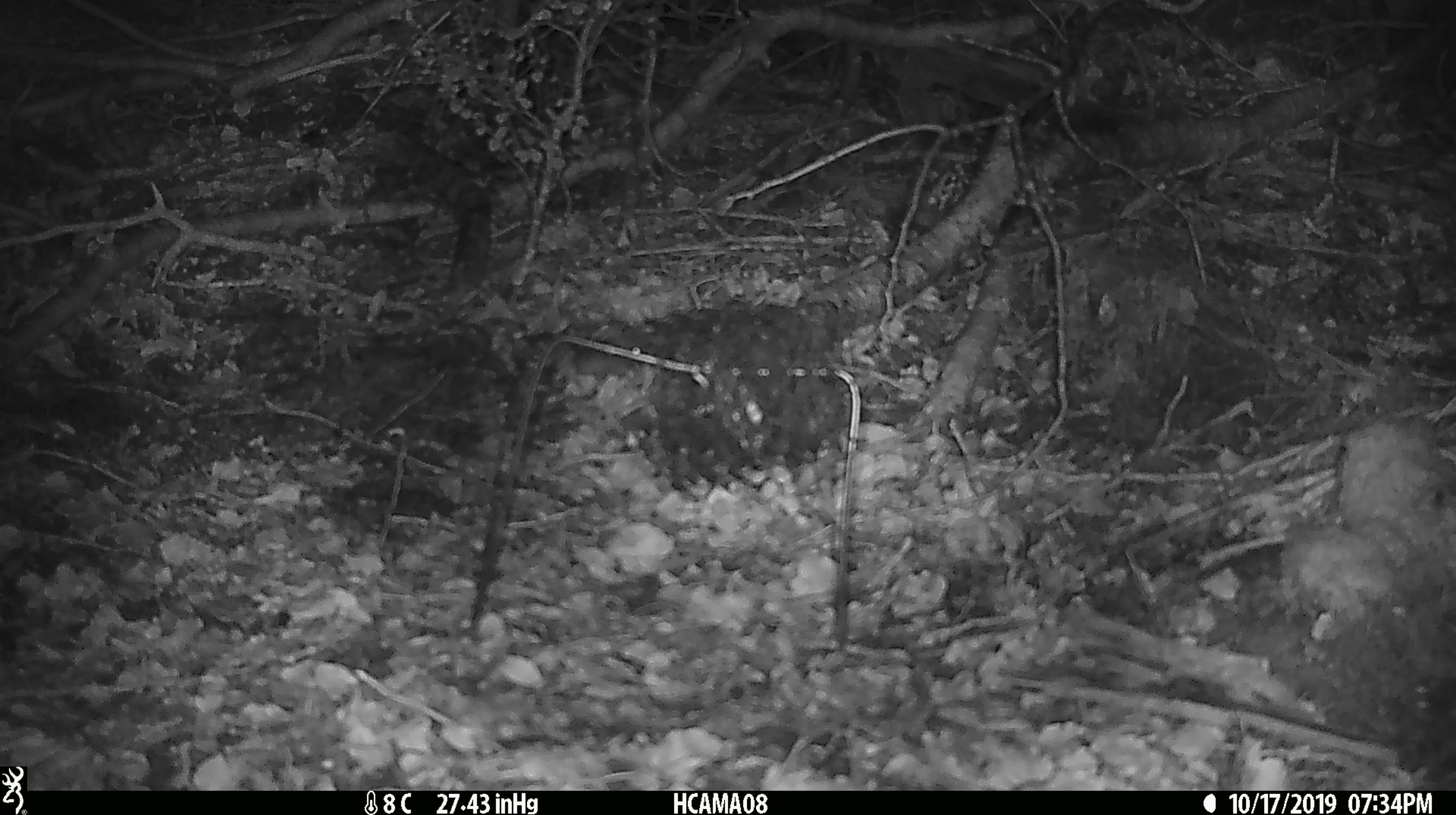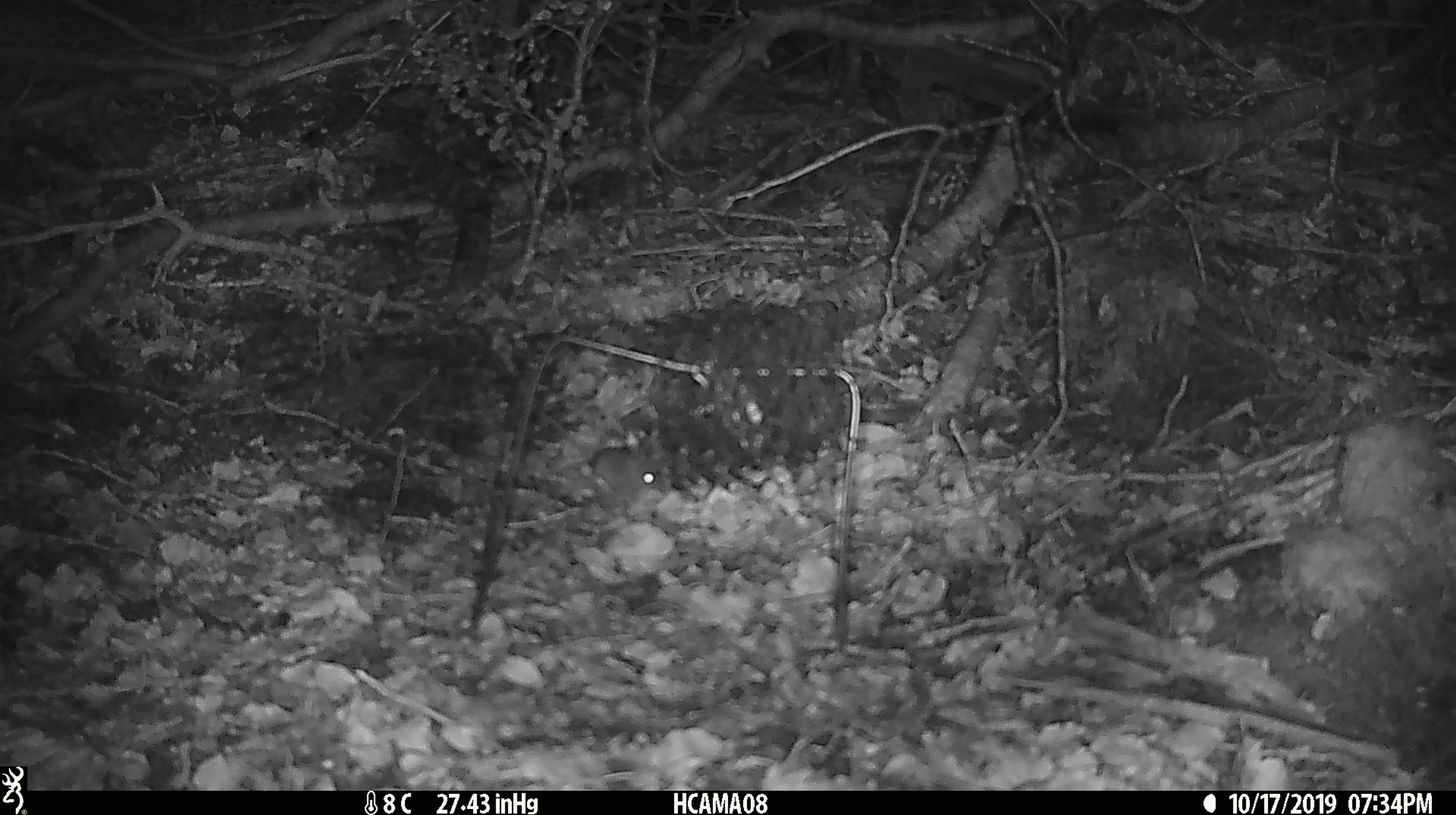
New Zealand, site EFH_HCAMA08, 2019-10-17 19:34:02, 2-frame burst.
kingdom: Animalia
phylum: Chordata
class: Mammalia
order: Rodentia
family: Muridae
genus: Mus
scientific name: Mus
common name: mouse